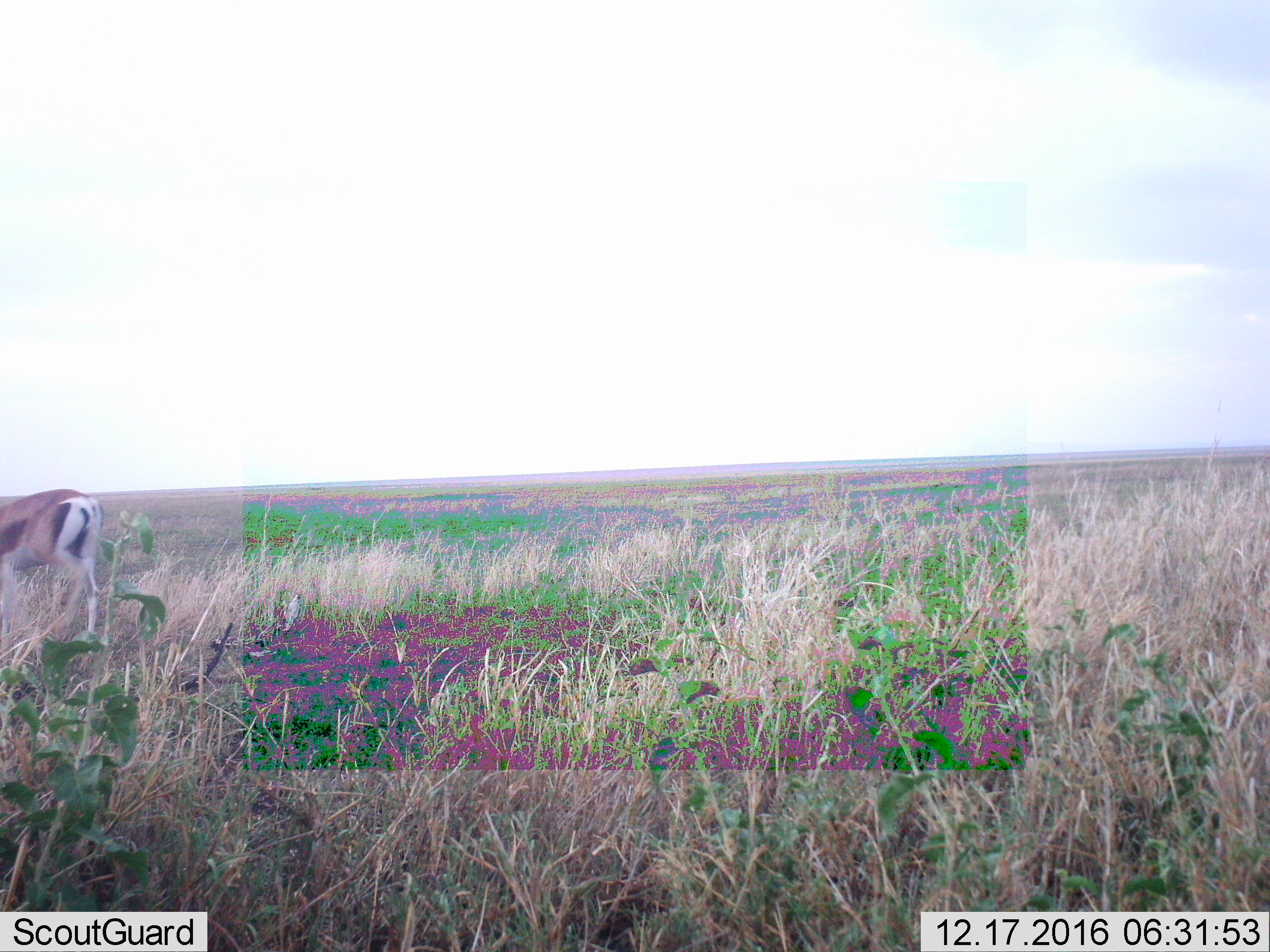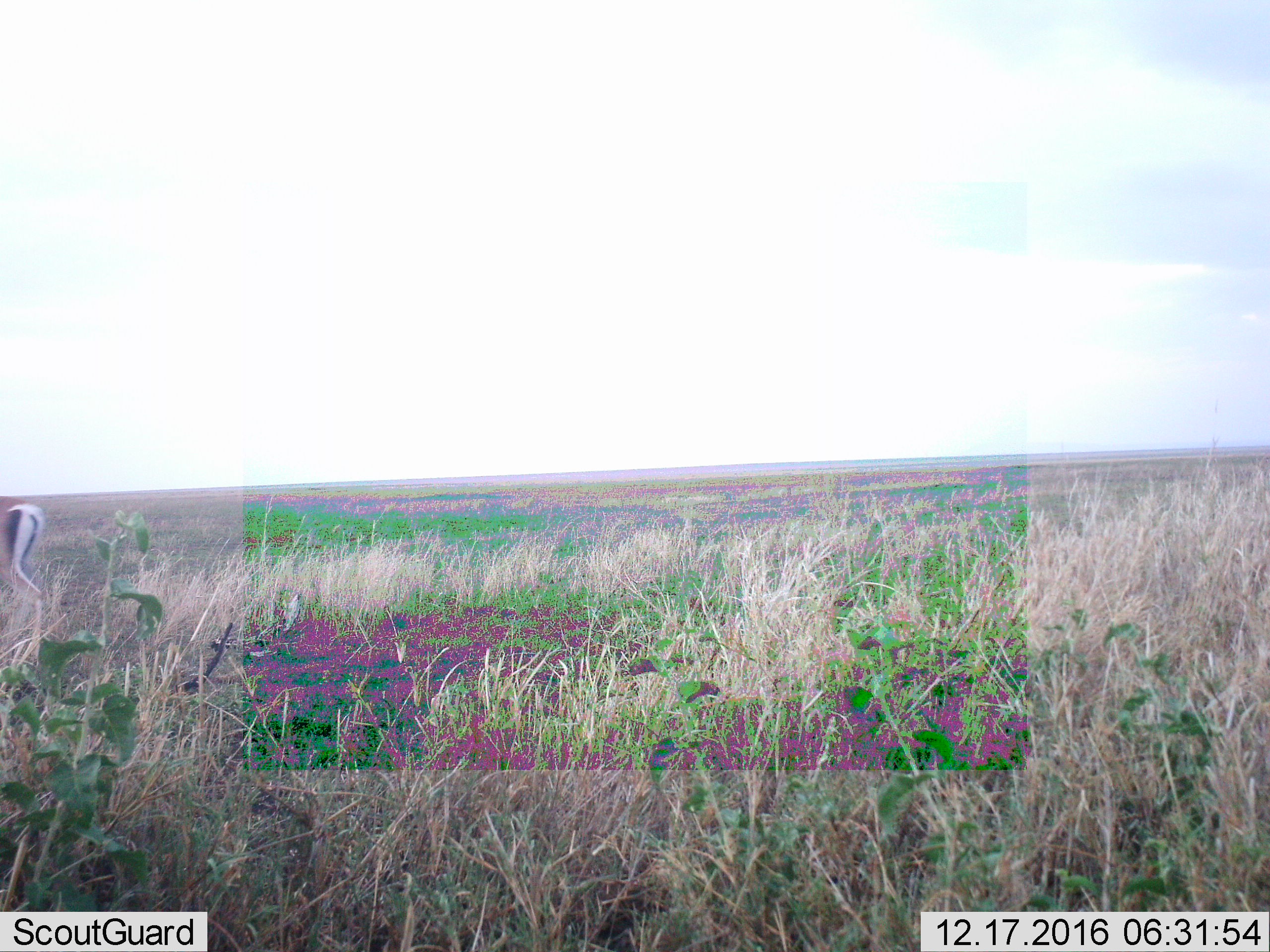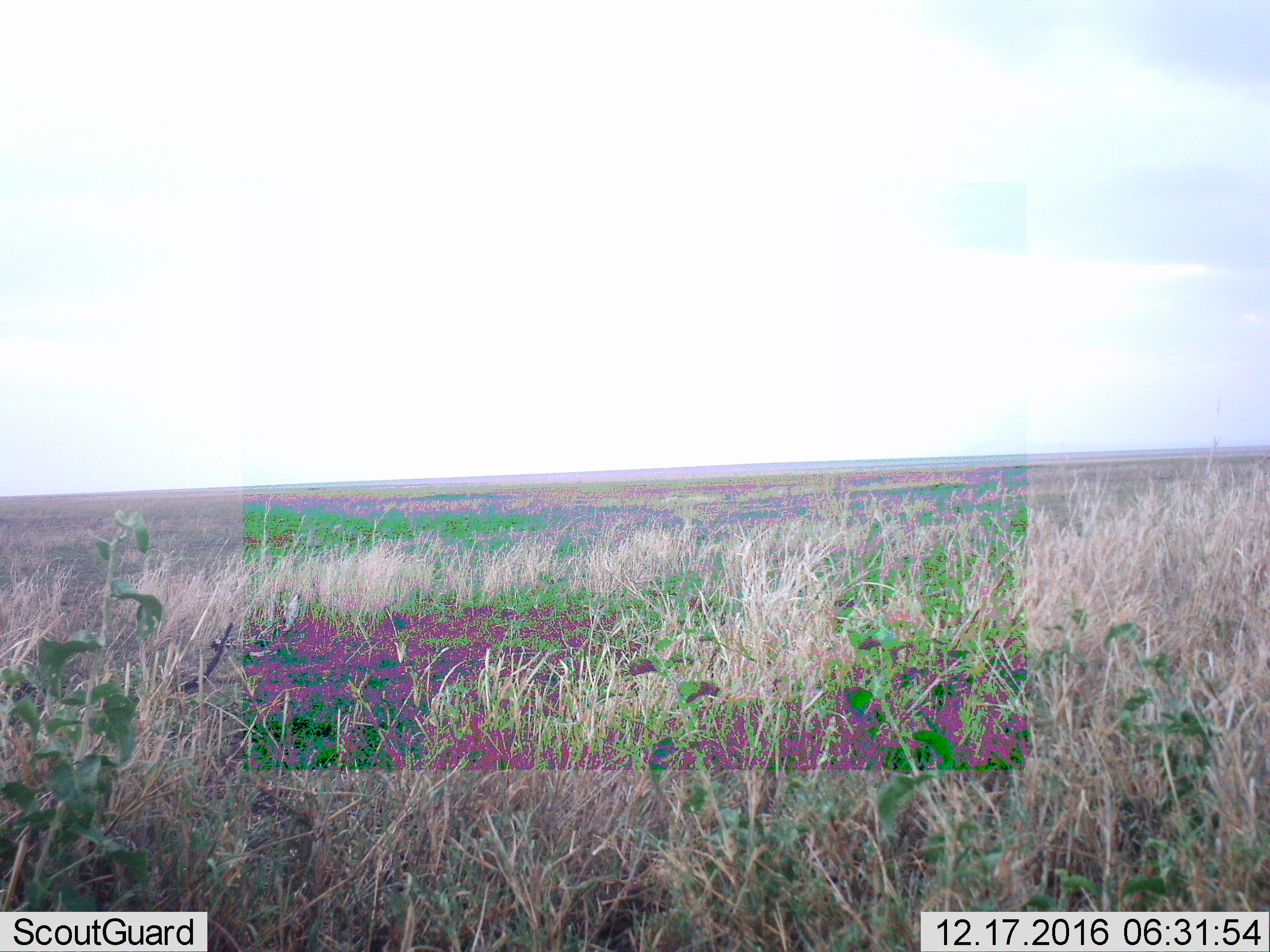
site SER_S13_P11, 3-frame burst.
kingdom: Animalia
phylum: Chordata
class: Mammalia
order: Artiodactyla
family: Bovidae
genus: Eudorcas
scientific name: Eudorcas thomsonii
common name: thomson's gazelle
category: gazellethomsons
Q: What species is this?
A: Gazellethomsons (thomson's gazelle) (Eudorcas thomsonii).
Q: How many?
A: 1.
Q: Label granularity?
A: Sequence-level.